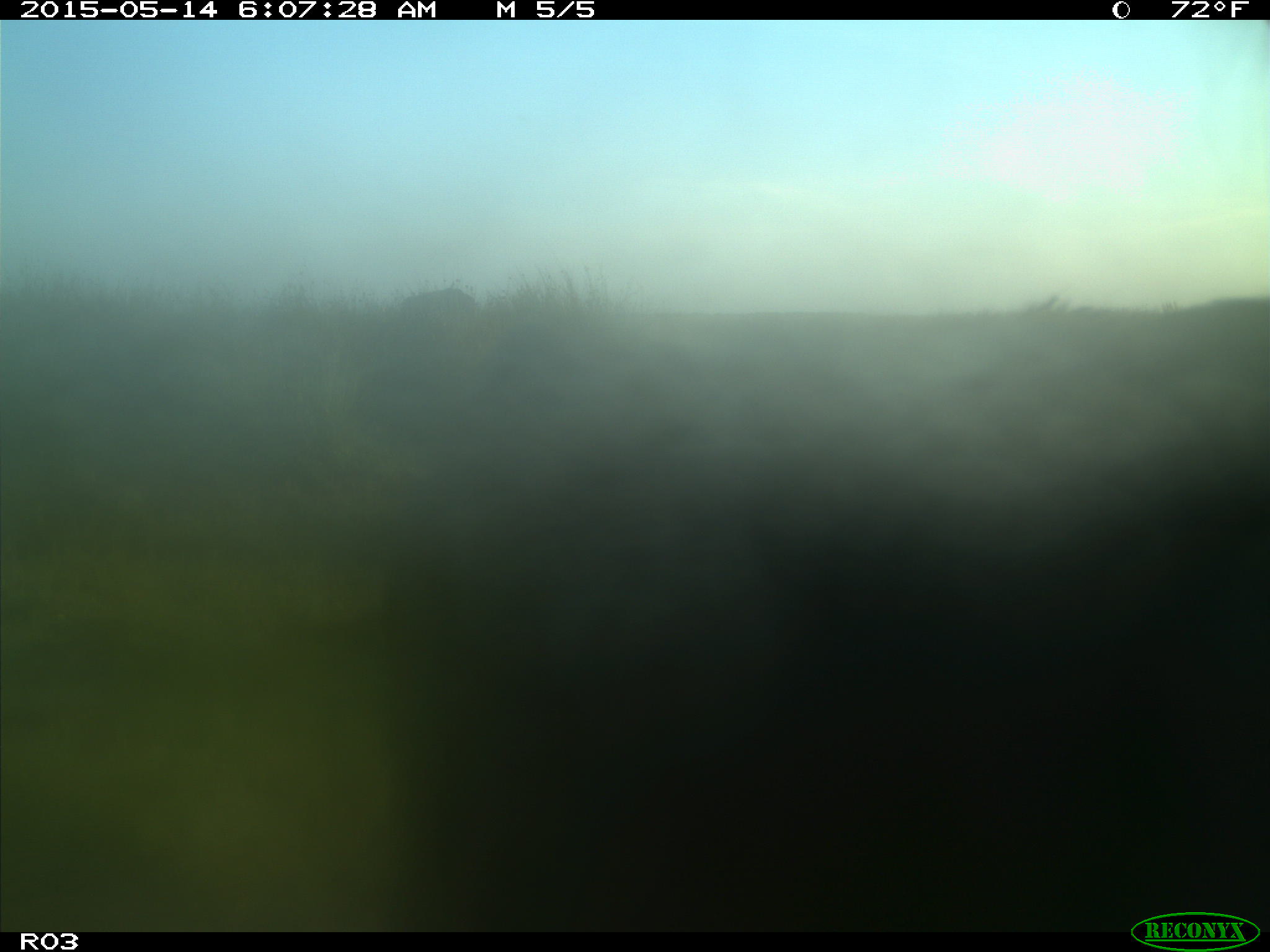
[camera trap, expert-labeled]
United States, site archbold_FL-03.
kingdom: Animalia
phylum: Chordata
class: Mammalia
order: Artiodactyla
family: Bovidae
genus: Bos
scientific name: Bos taurus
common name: domestic cow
Bos taurus (domestic cow).